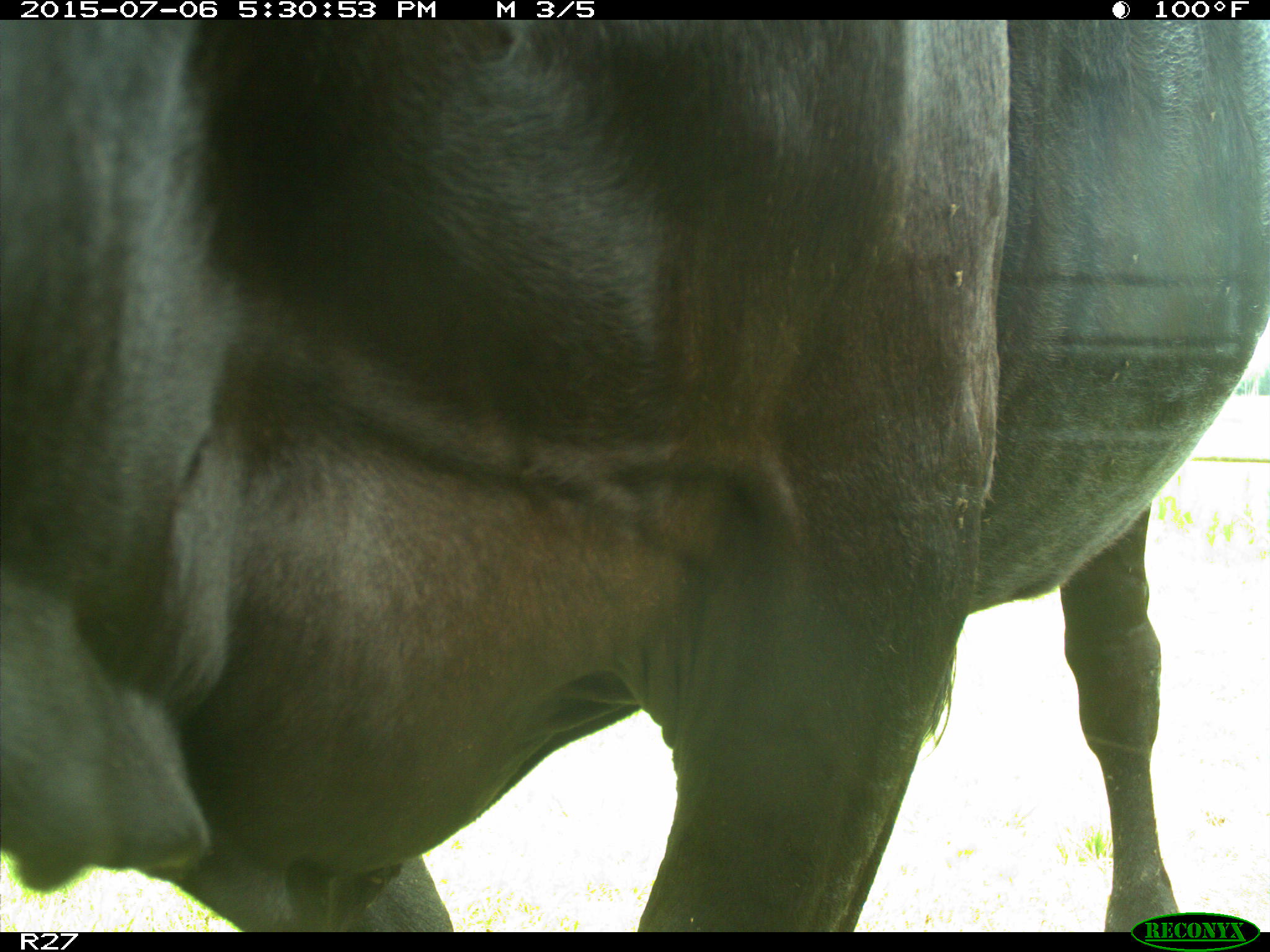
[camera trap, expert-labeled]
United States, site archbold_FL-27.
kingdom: Animalia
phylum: Chordata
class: Mammalia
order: Artiodactyla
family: Bovidae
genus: Bos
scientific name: Bos taurus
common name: domestic cow